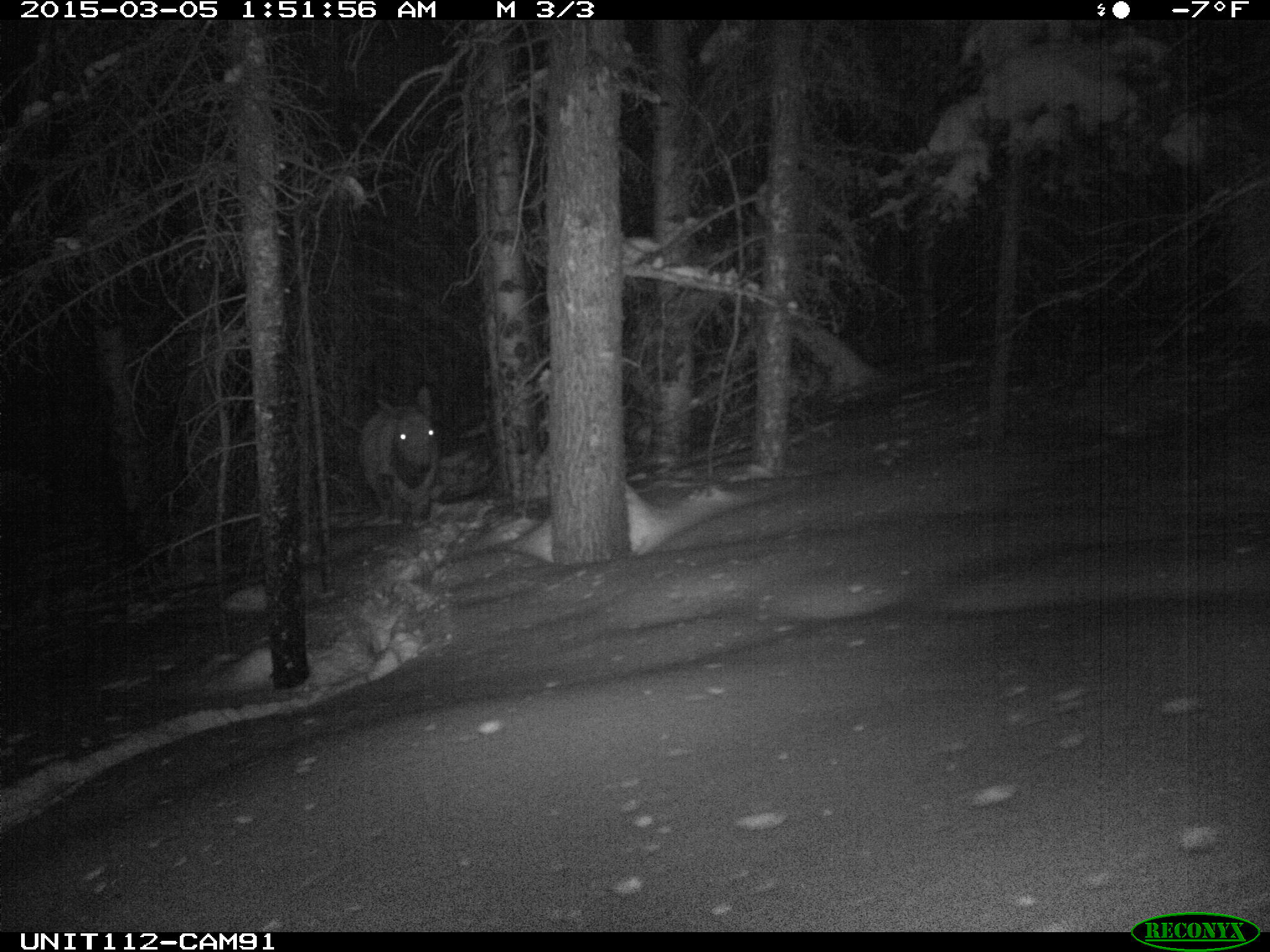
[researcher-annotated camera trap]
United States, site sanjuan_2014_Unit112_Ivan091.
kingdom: Animalia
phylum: Chordata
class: Mammalia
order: Artiodactyla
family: Cervidae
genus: Cervus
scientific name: Cervus elaphus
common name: red deer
Cervus elaphus (red deer).